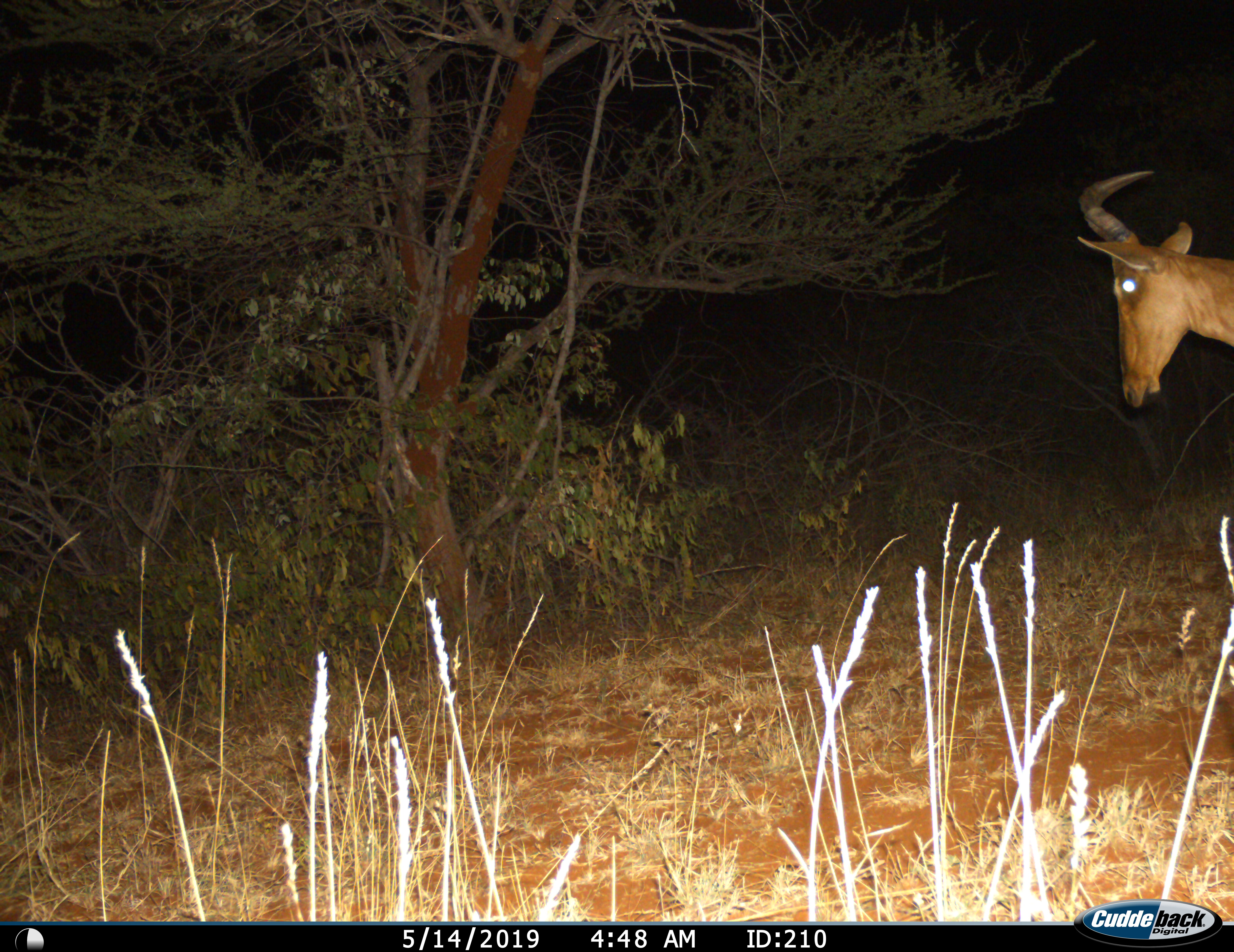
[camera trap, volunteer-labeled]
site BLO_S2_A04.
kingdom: Animalia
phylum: Chordata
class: Mammalia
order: Artiodactyla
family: Bovidae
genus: Alcelaphus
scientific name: Alcelaphus buselaphus caama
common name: red hartebeest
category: hartebeestred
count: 1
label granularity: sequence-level